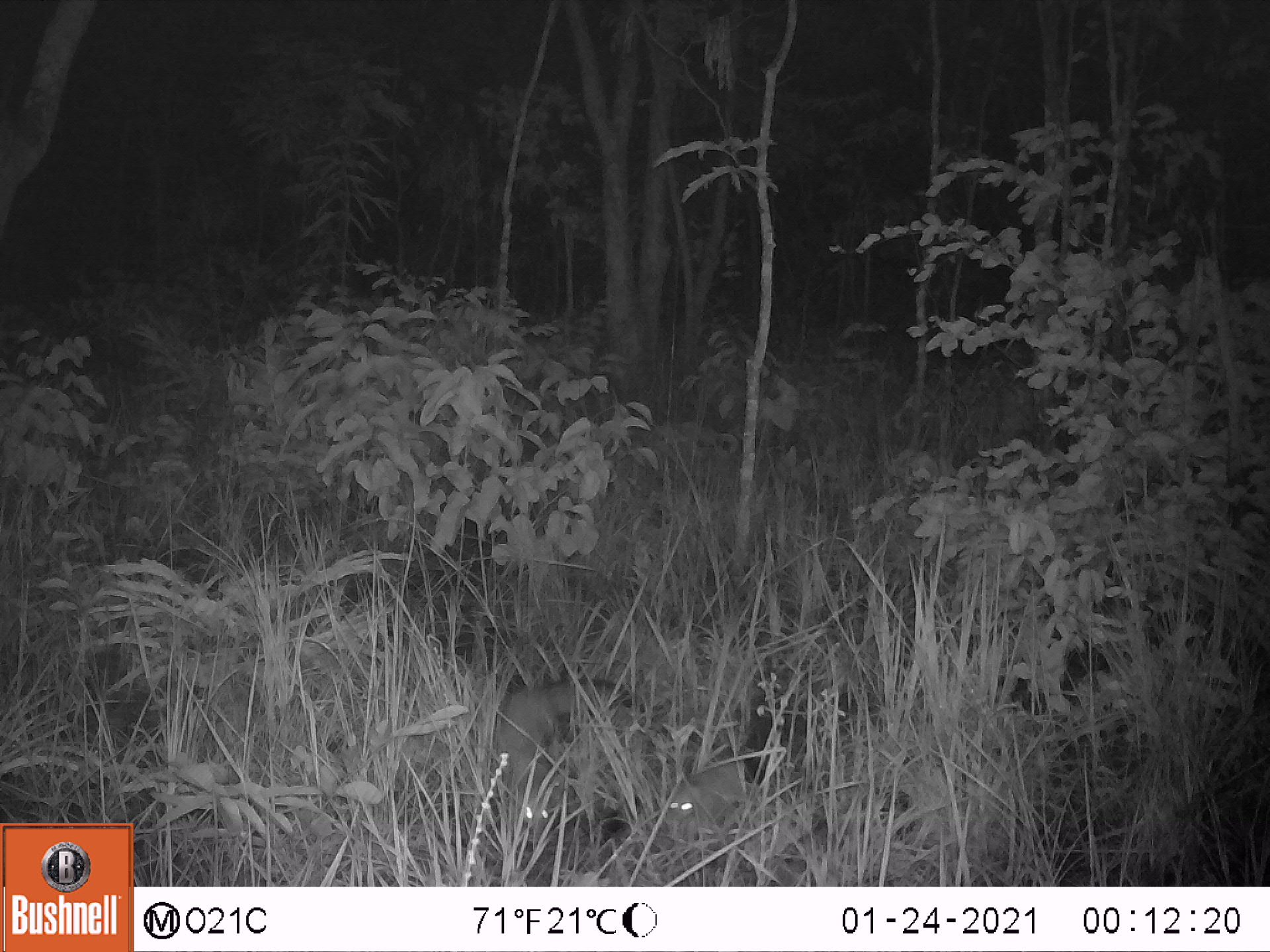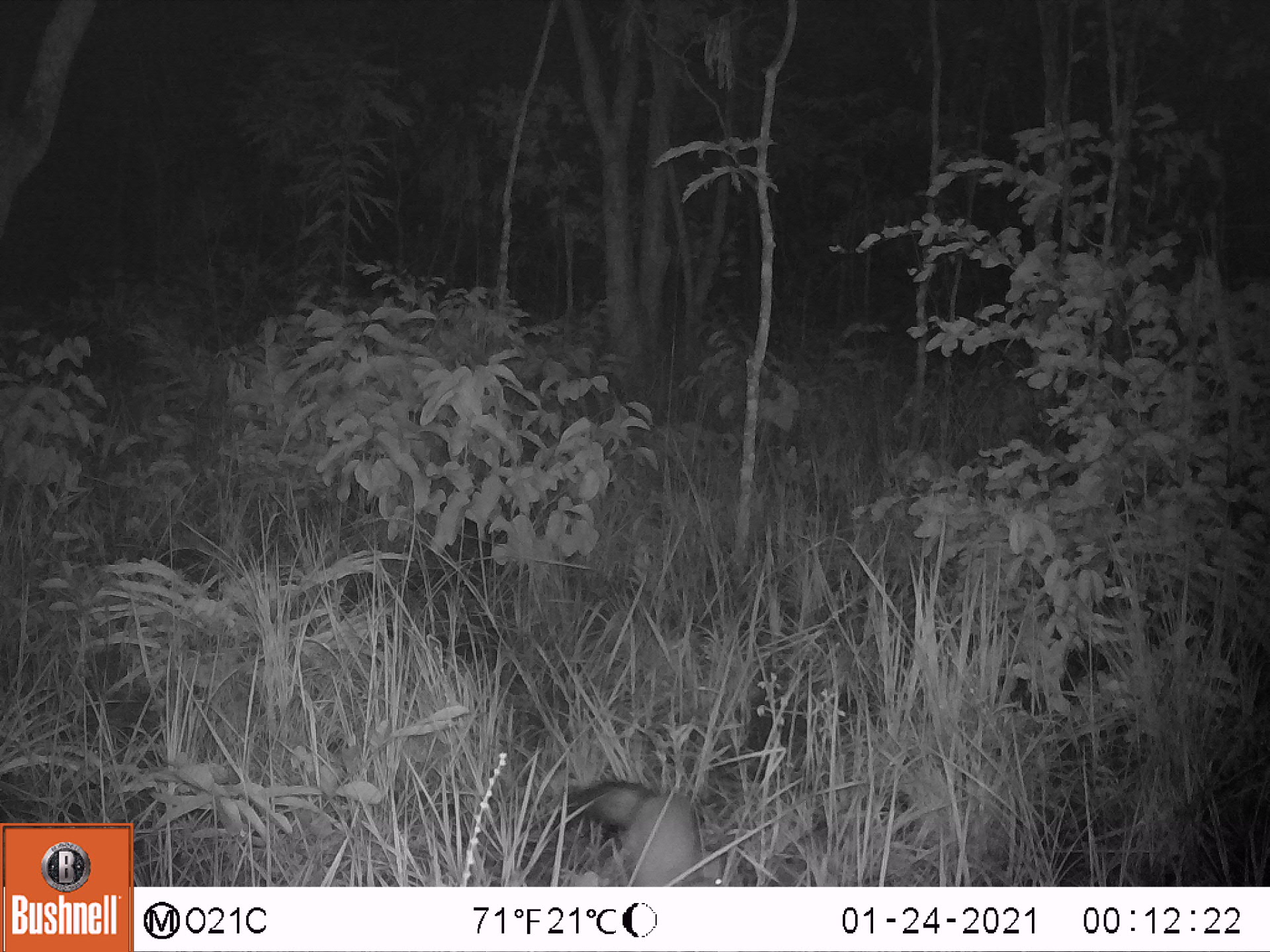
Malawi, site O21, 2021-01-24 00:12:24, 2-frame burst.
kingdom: Animalia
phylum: Chordata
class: Mammalia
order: Carnivora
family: Herpestidae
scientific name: Herpestidae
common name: mongoose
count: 2